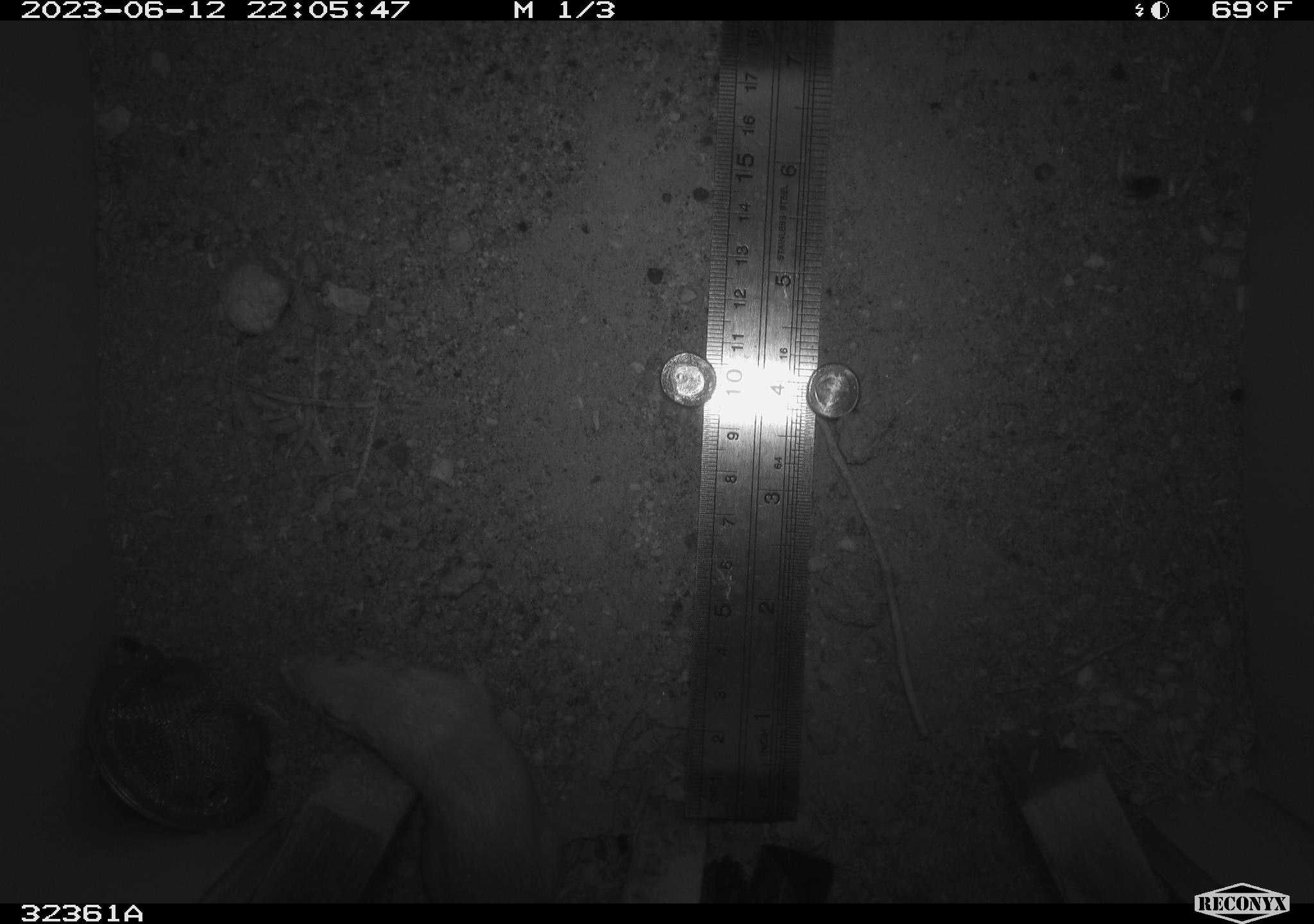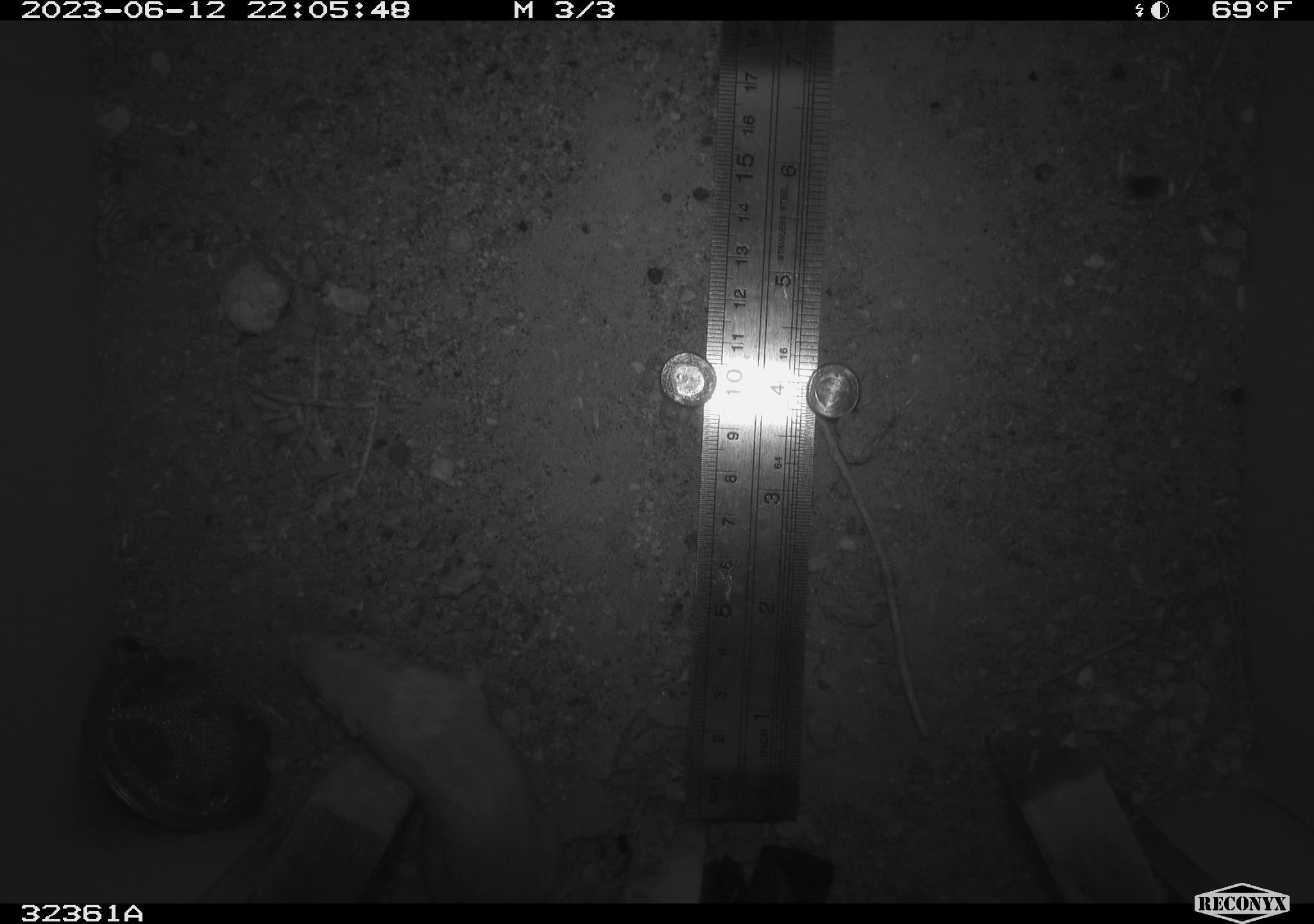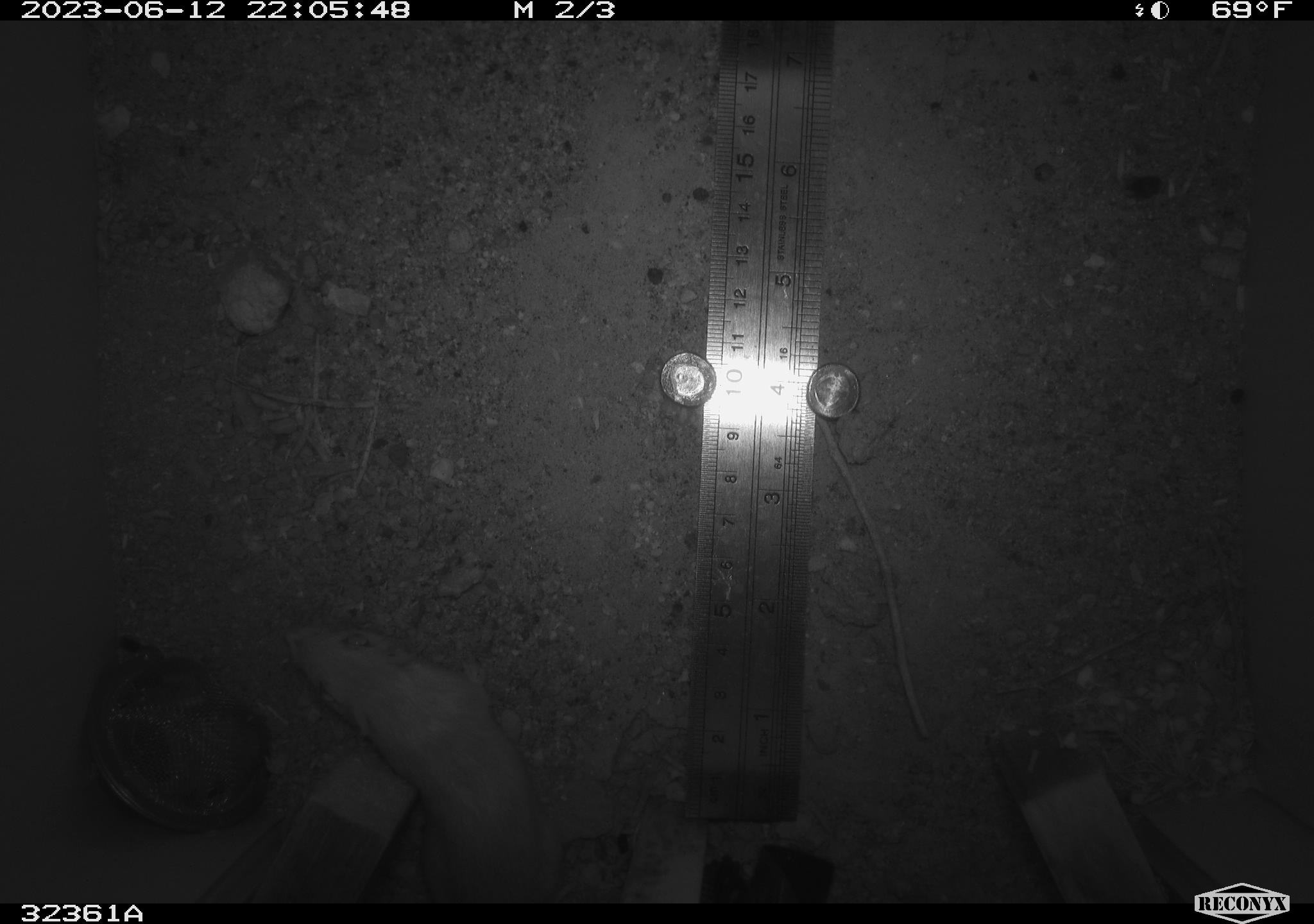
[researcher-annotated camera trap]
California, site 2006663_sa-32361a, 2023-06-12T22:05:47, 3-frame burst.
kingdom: Animalia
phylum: Chordata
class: Mammalia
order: Rodentia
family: Heteromyidae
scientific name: Heteromyidae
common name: kangaroo rats and pocket mice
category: heteromyidae family